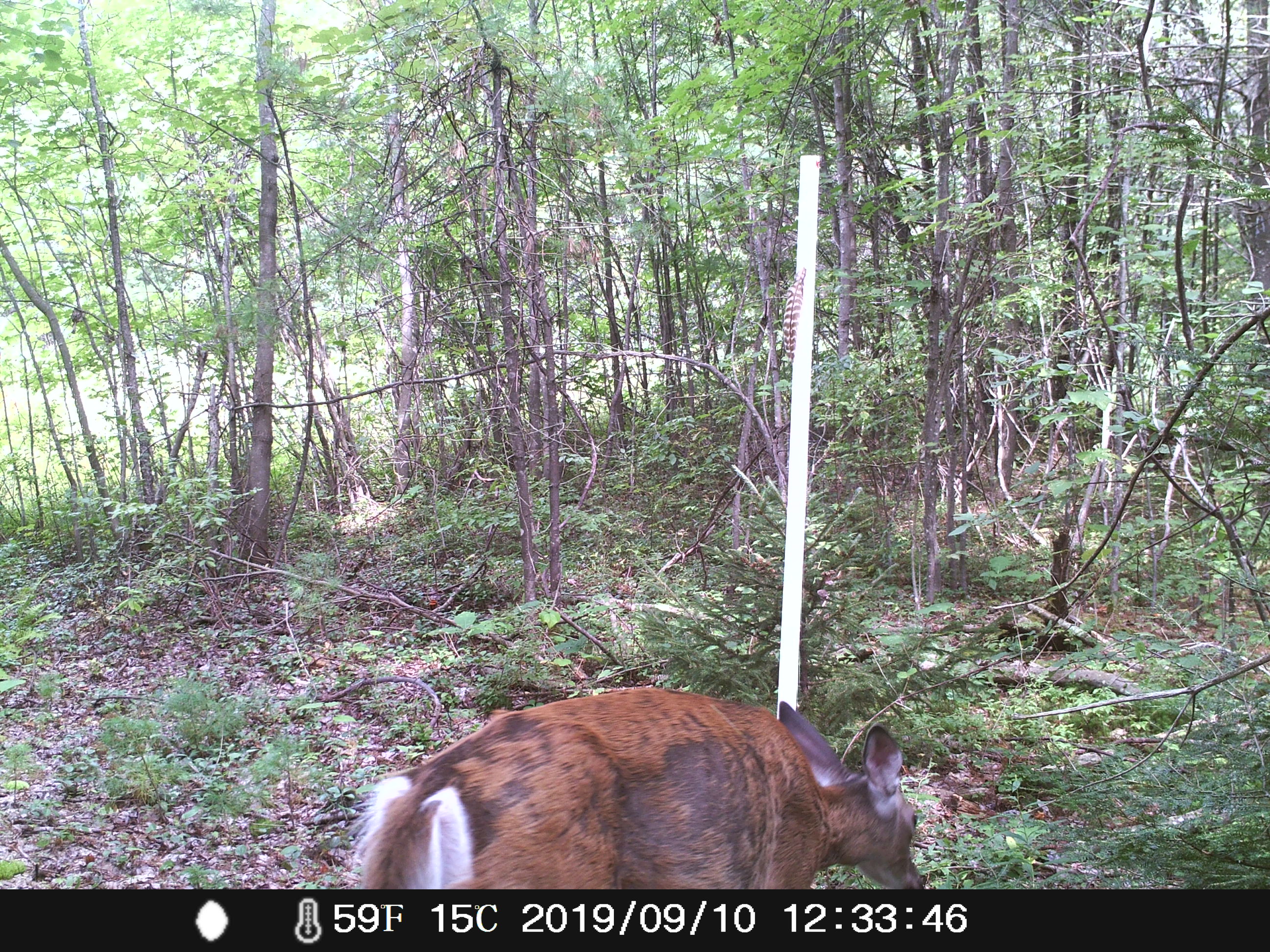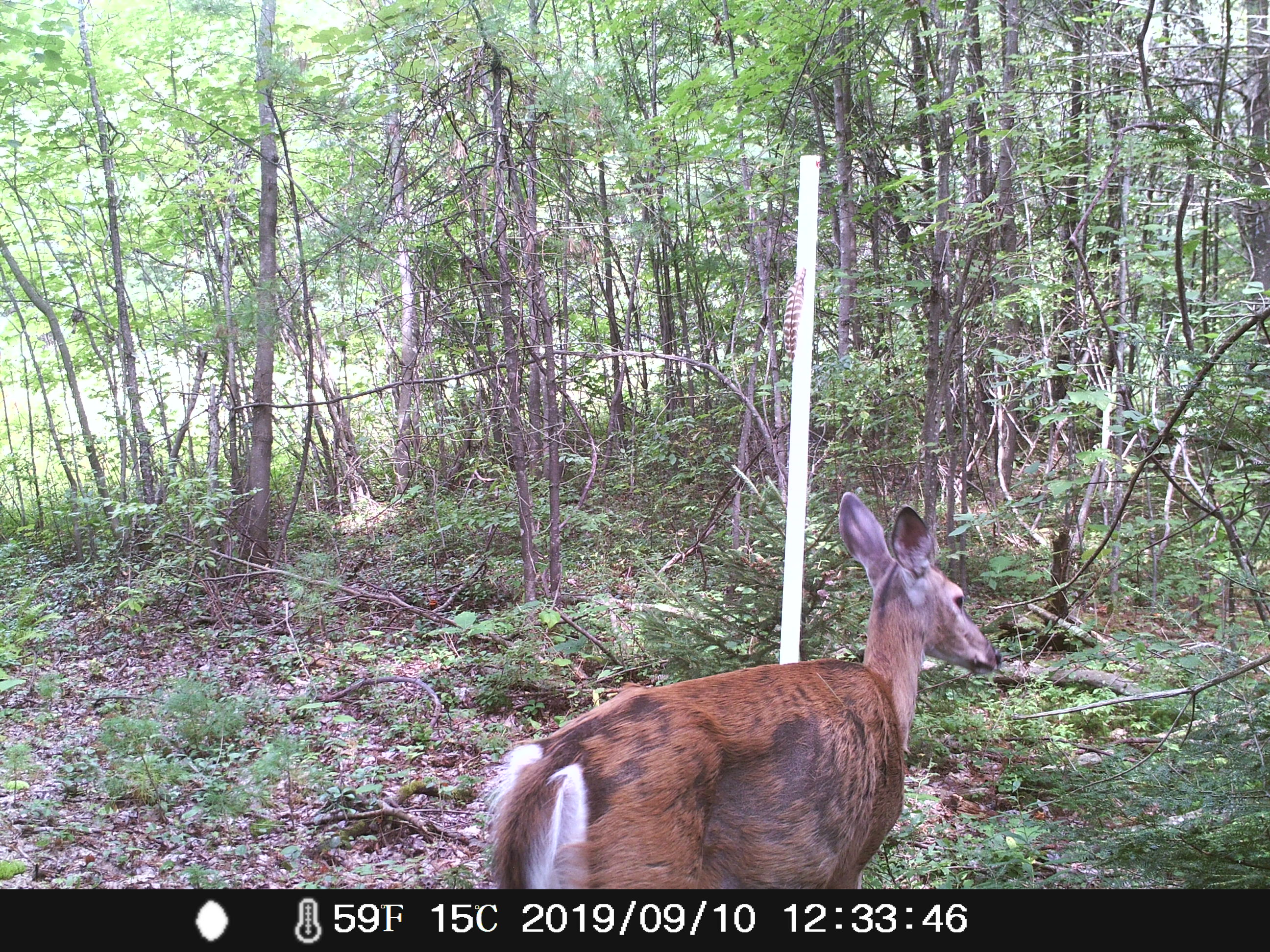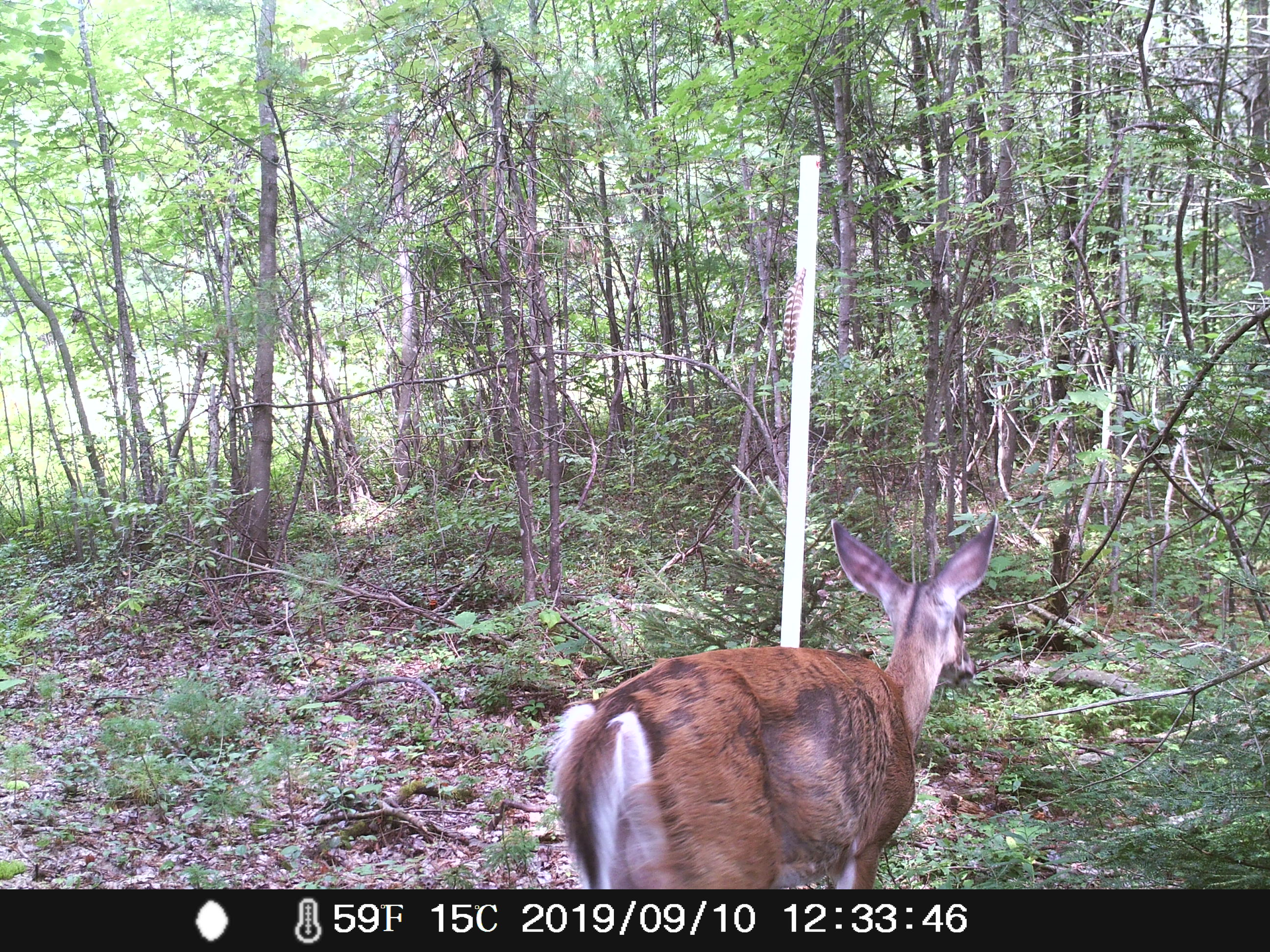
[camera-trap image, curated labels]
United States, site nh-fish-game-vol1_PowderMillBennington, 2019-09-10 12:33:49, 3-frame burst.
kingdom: Animalia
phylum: Chordata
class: Mammalia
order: Artiodactyla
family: Cervidae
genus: Odocoileus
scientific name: Odocoileus virginianus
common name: white-tailed deer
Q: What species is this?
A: White-tailed deer (Odocoileus virginianus).